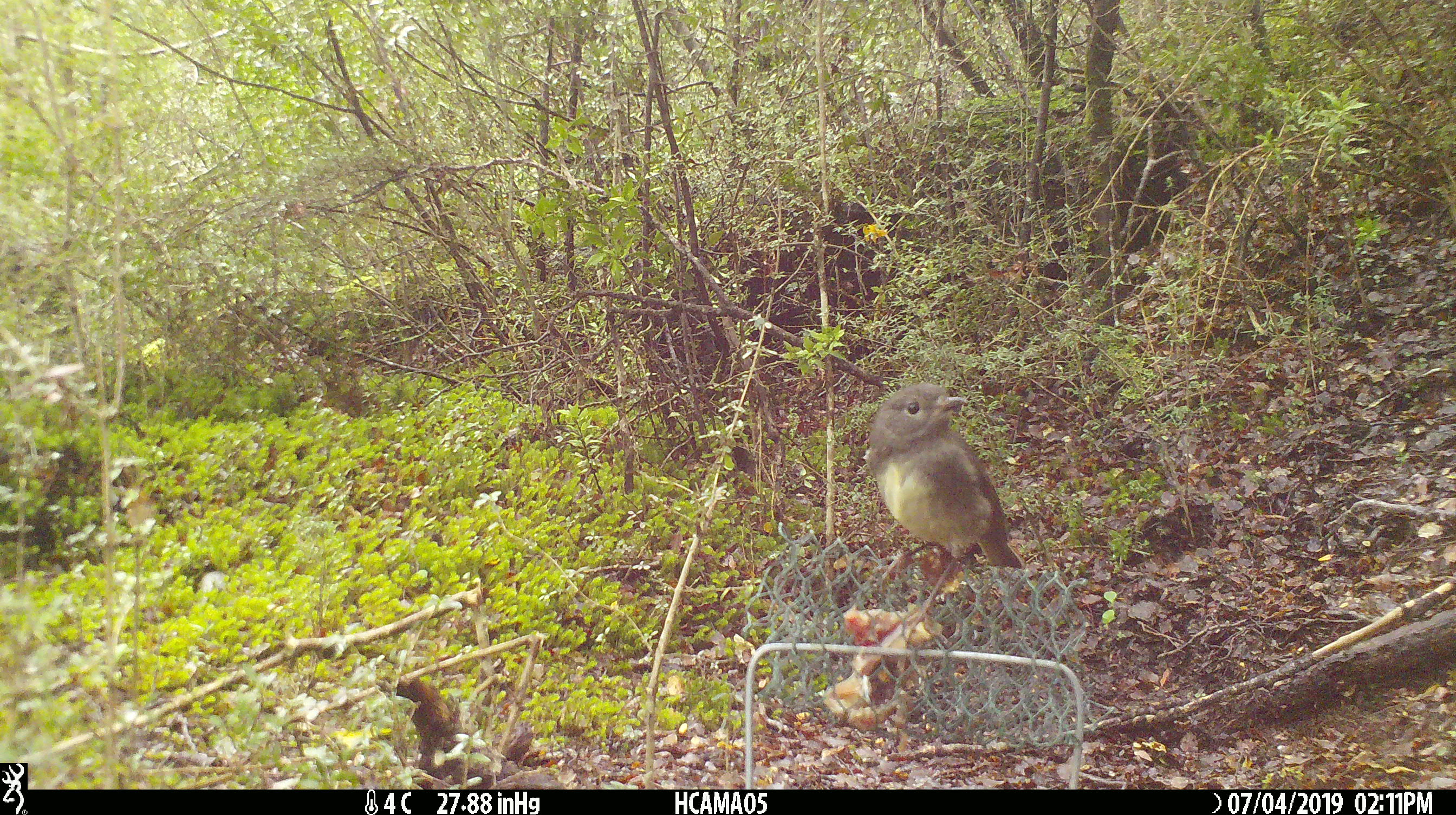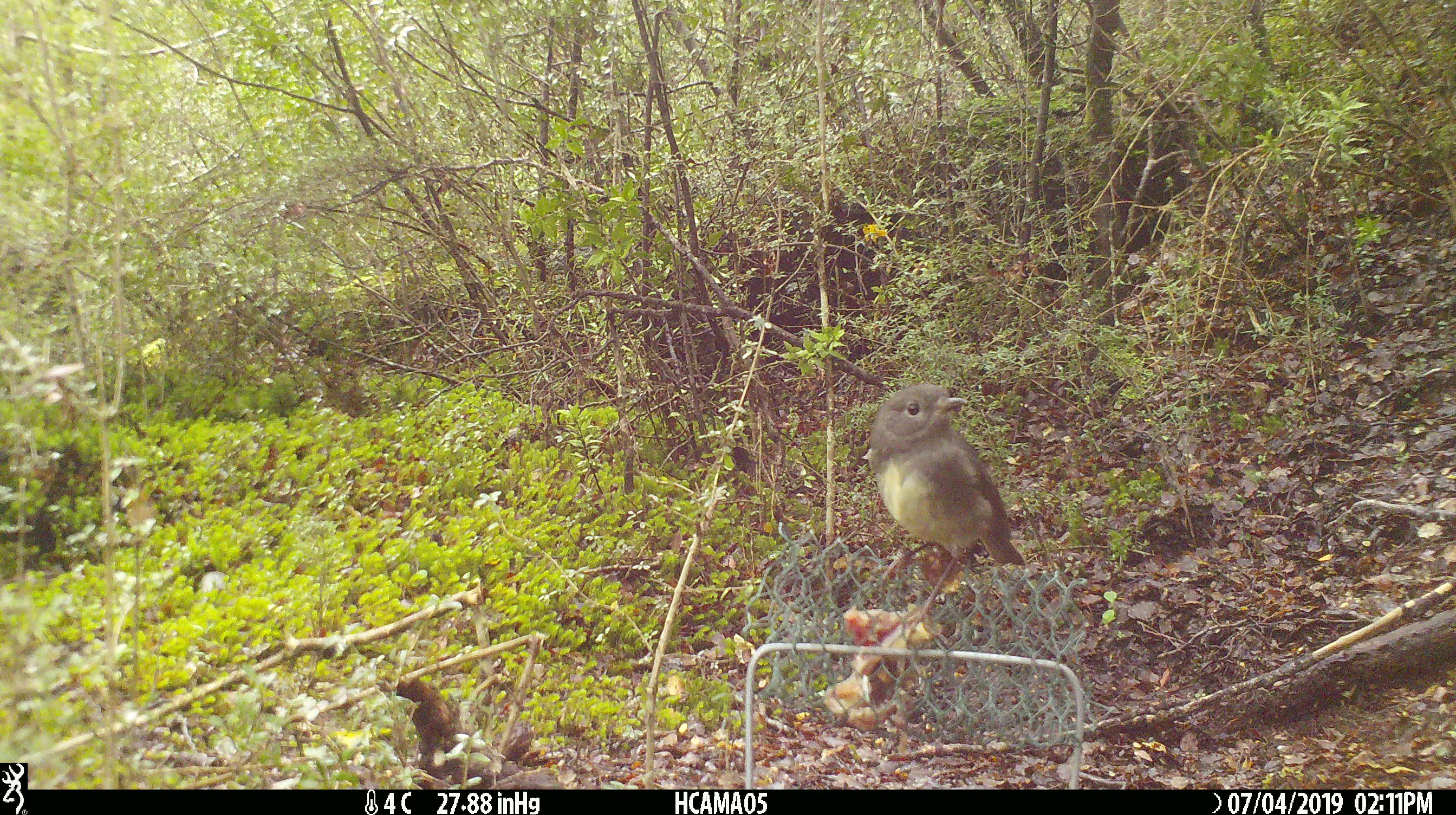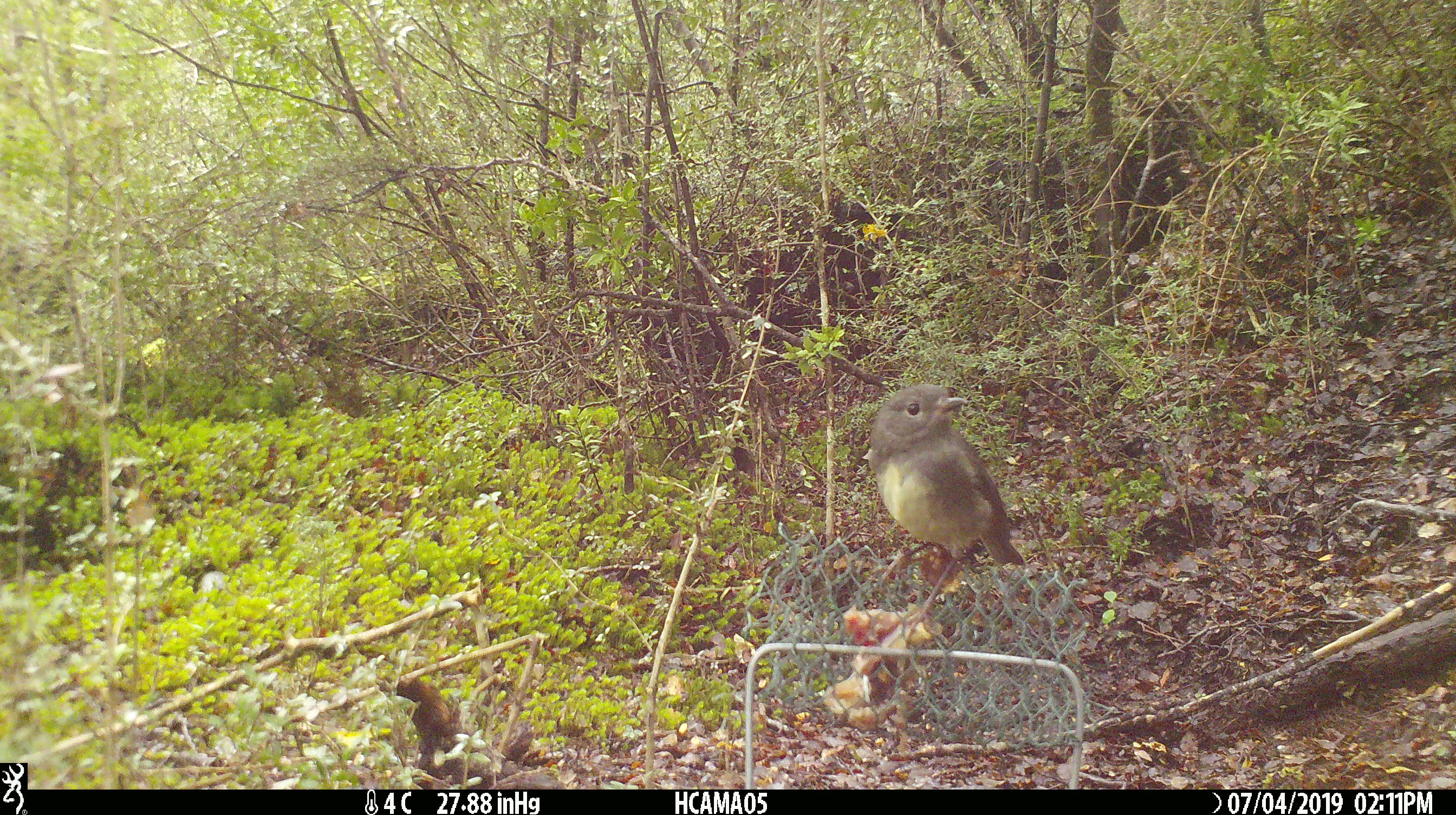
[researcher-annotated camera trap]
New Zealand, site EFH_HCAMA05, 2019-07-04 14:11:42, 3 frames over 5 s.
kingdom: Animalia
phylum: Chordata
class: Aves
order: Passeriformes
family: Petroicidae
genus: Petroica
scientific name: Petroica australis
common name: new zealand robin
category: robin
Robin (new zealand robin) (Petroica australis).